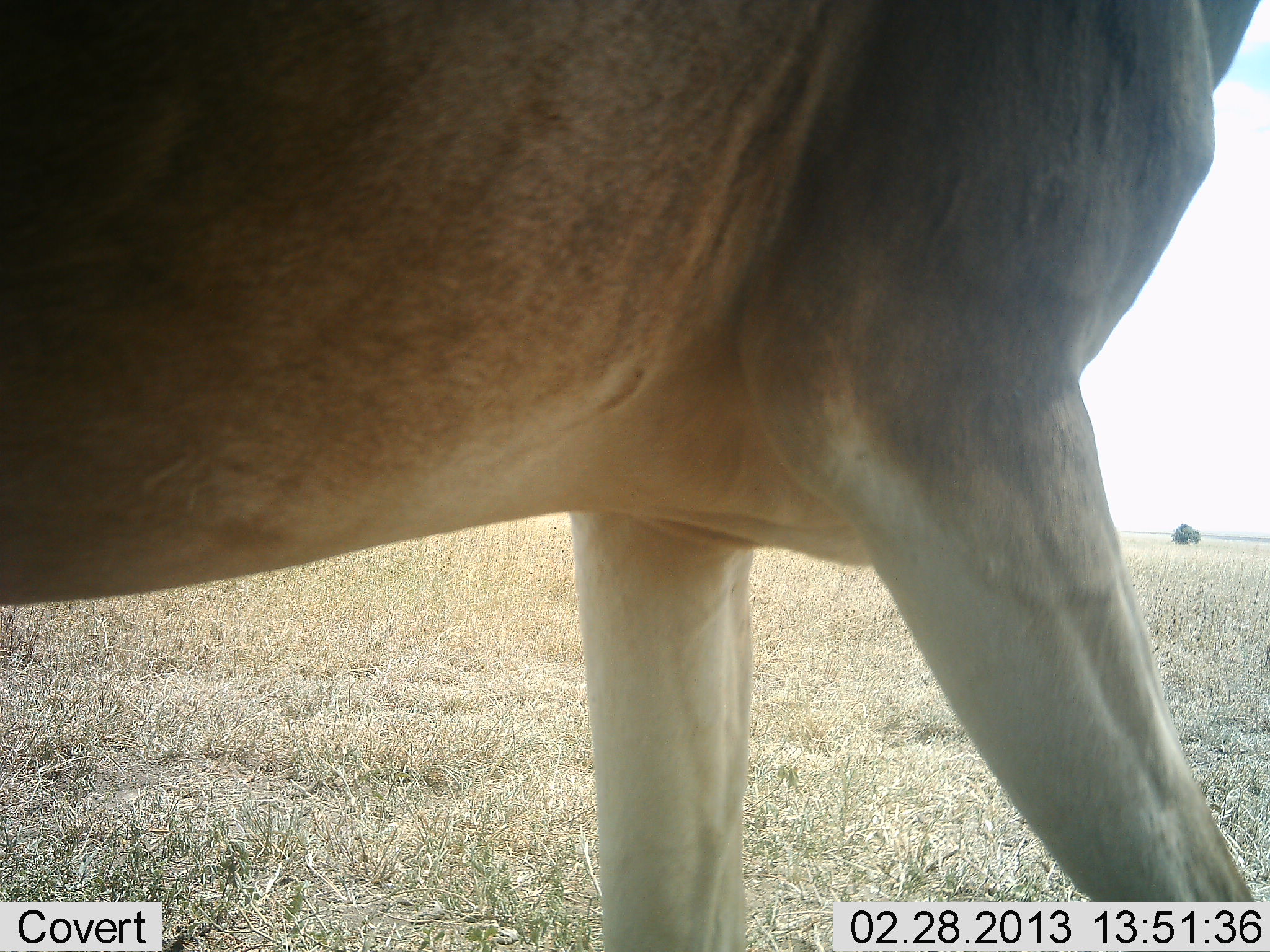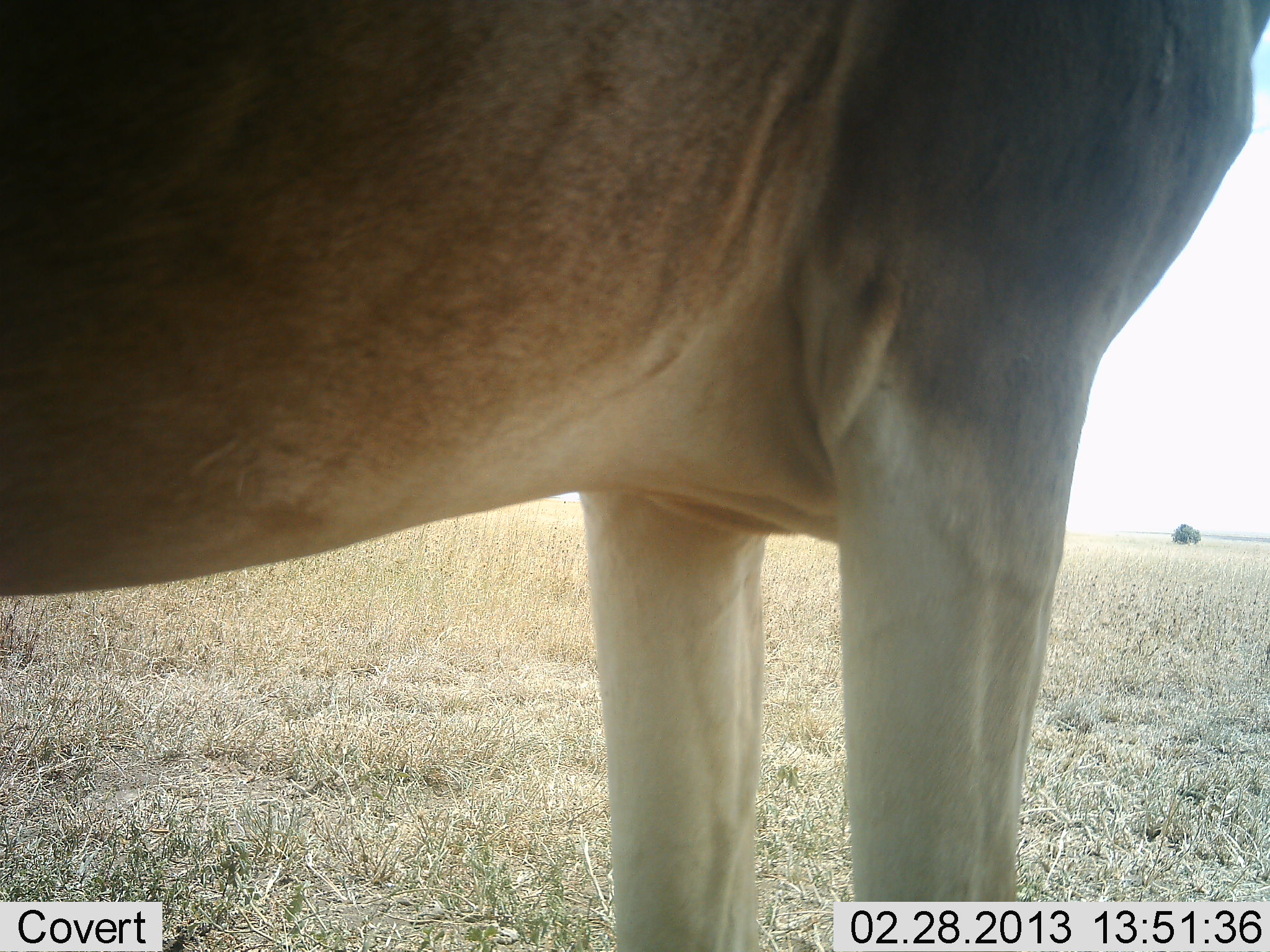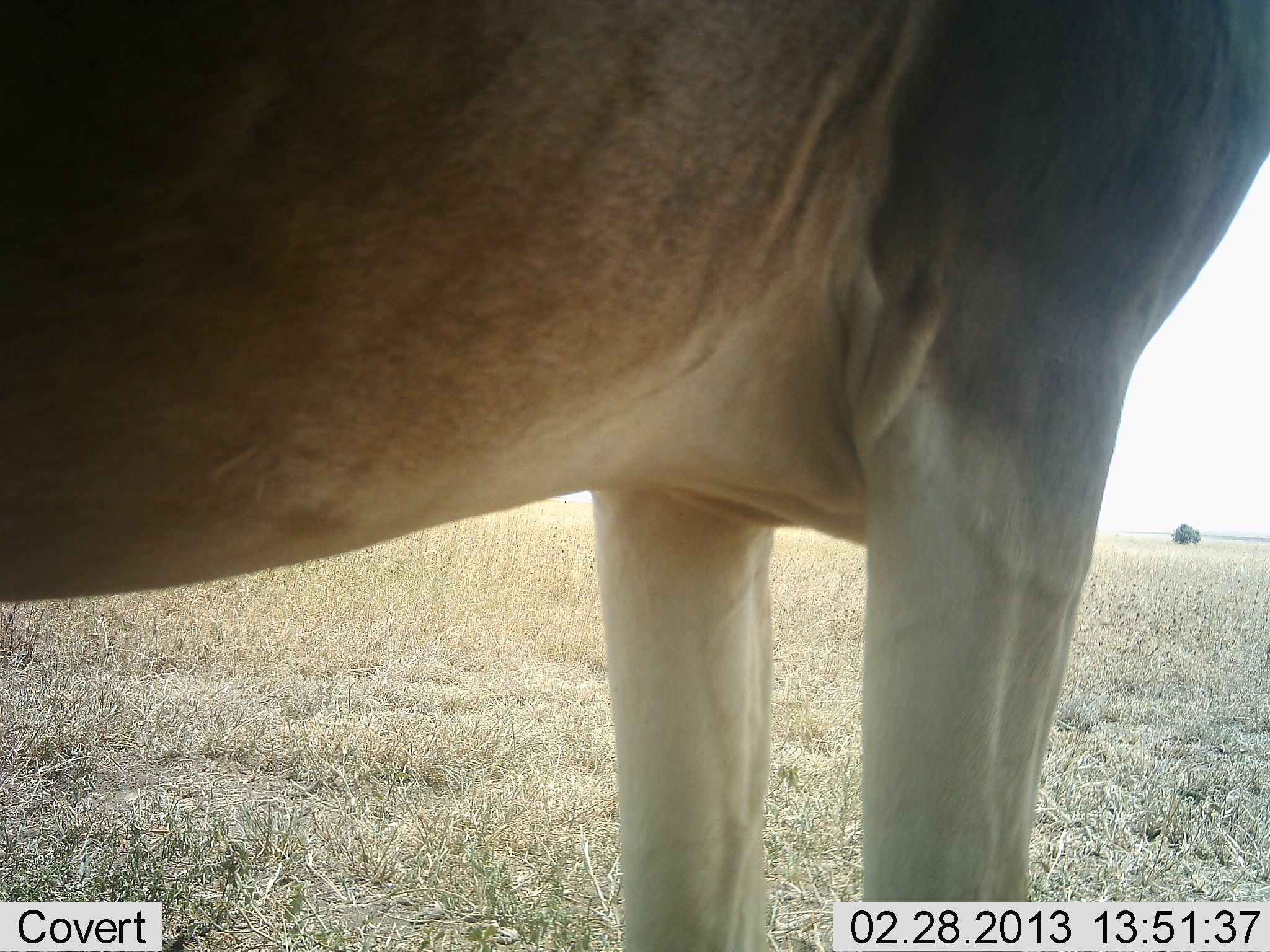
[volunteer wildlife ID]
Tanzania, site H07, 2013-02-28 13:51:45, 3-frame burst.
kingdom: Animalia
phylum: Chordata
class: Mammalia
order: Artiodactyla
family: Bovidae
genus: Alcelaphus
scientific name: Alcelaphus buselaphus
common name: hartebeest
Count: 1.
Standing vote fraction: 95%.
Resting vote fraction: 0%.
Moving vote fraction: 10%.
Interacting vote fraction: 0%.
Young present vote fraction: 0%.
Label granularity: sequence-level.